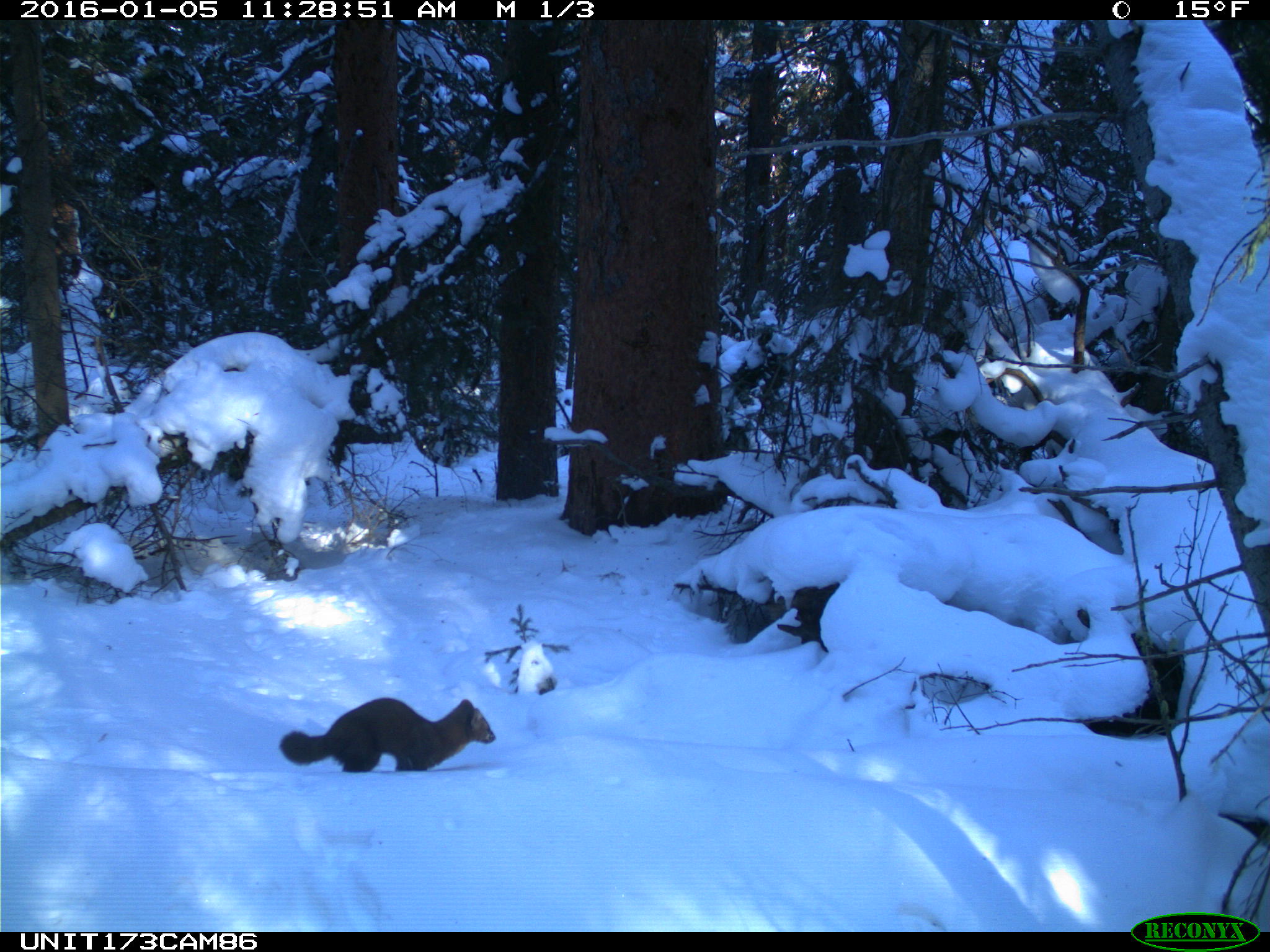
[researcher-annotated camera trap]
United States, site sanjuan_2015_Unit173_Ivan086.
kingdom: Animalia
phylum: Chordata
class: Mammalia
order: Carnivora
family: Mustelidae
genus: Martes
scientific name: Martes americana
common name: american marten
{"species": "Martes americana (american marten)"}